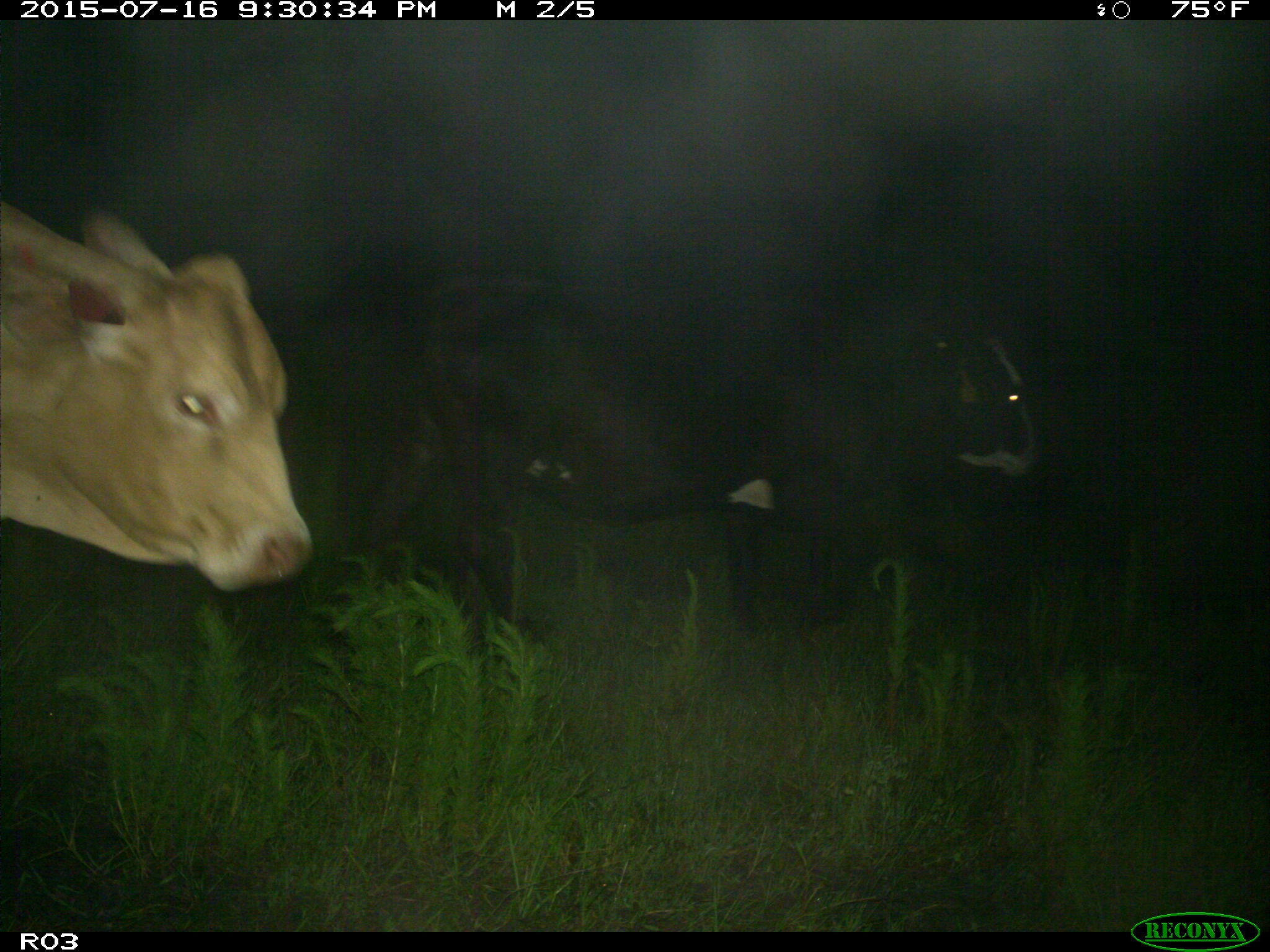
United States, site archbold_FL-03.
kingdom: Animalia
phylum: Chordata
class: Mammalia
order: Artiodactyla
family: Bovidae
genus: Bos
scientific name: Bos taurus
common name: domestic cow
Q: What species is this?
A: Bos taurus (domestic cow).